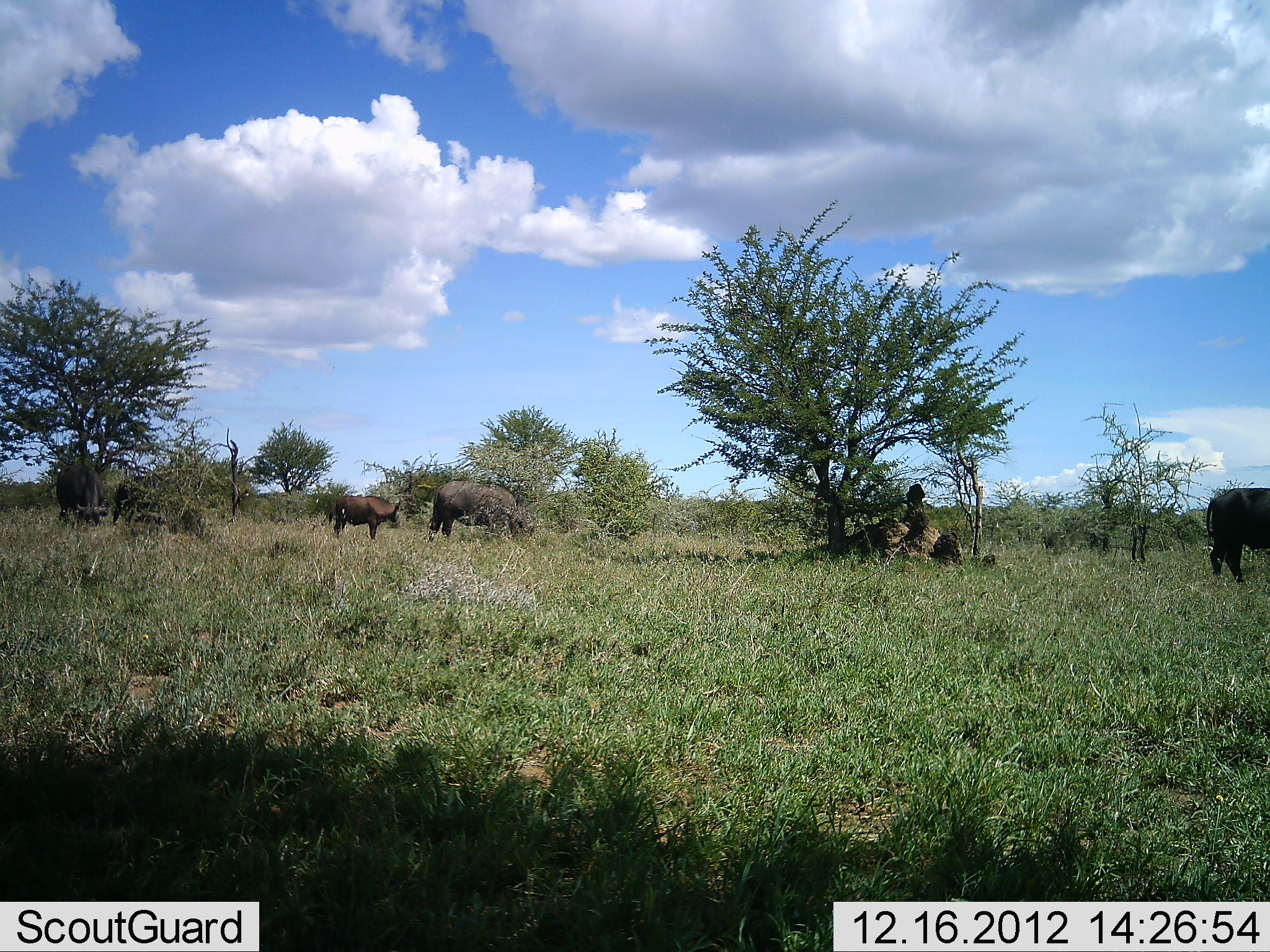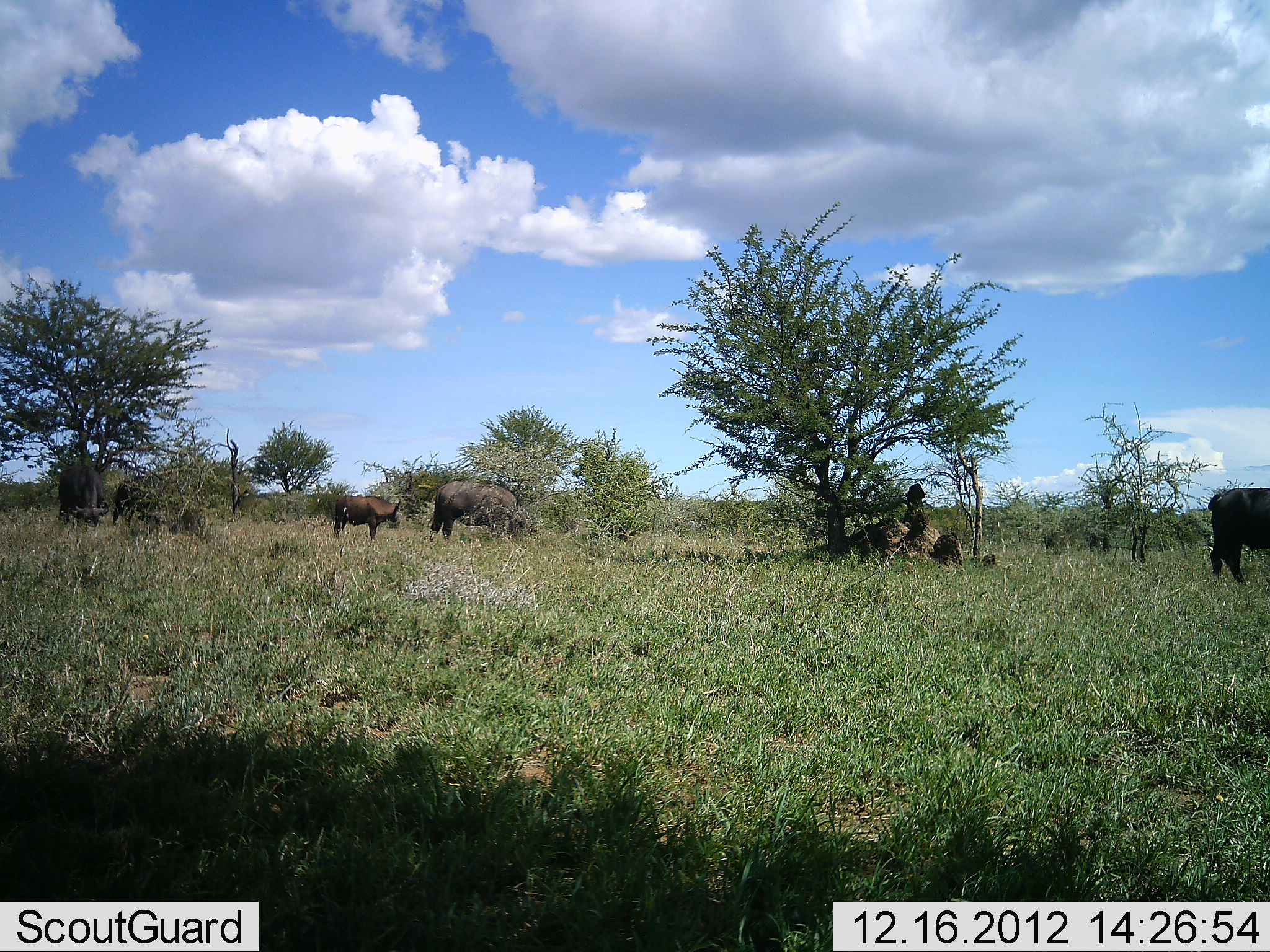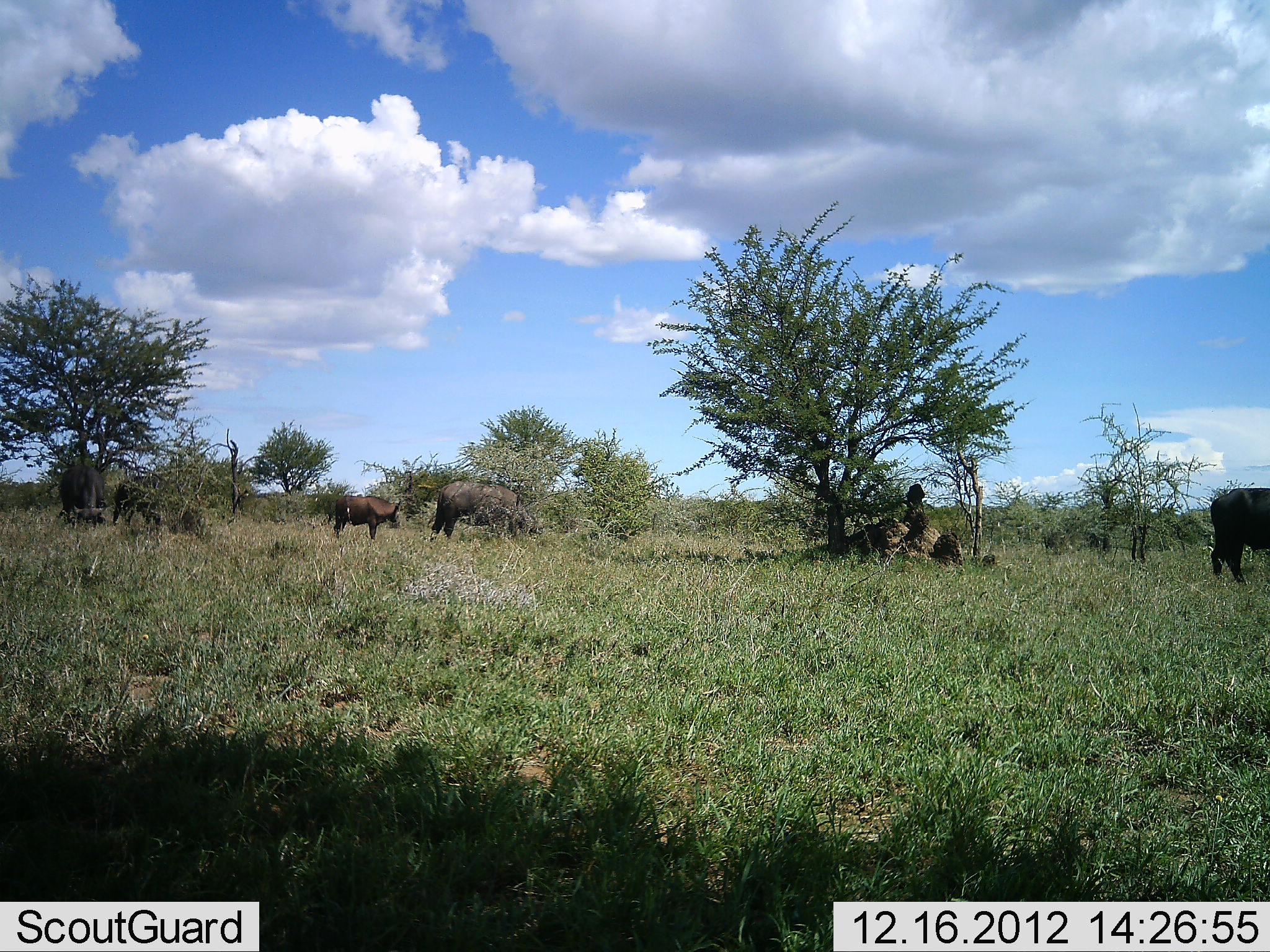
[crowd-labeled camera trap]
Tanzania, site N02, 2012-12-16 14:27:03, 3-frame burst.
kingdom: Animalia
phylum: Chordata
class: Mammalia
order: Artiodactyla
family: Bovidae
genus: Syncerus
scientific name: Syncerus caffer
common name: cape buffalo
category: buffalo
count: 5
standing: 62%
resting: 21%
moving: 17%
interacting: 4%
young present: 46%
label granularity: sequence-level